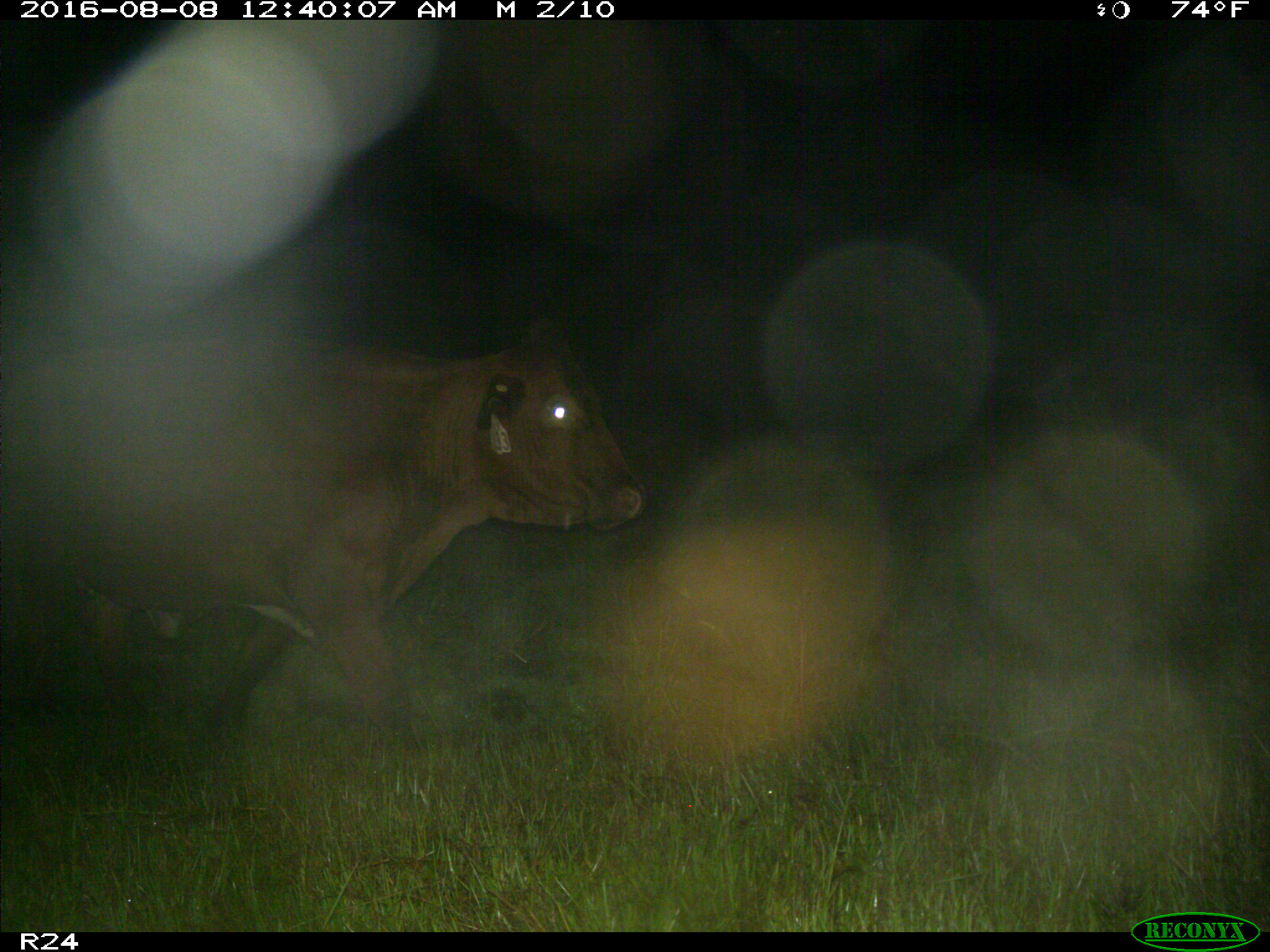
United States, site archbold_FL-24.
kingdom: Animalia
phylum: Chordata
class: Mammalia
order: Artiodactyla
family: Bovidae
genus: Bos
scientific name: Bos taurus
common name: domestic cow